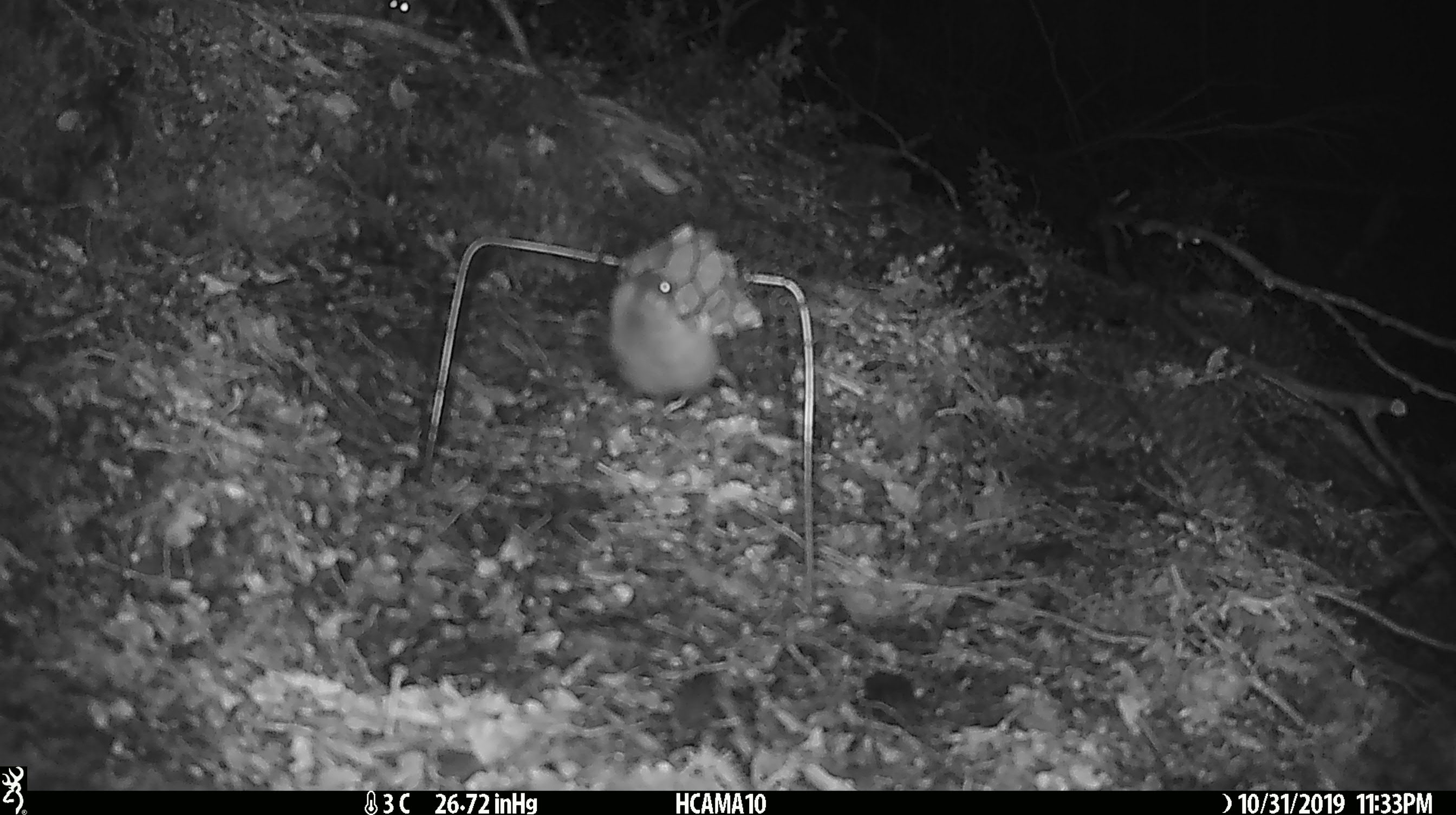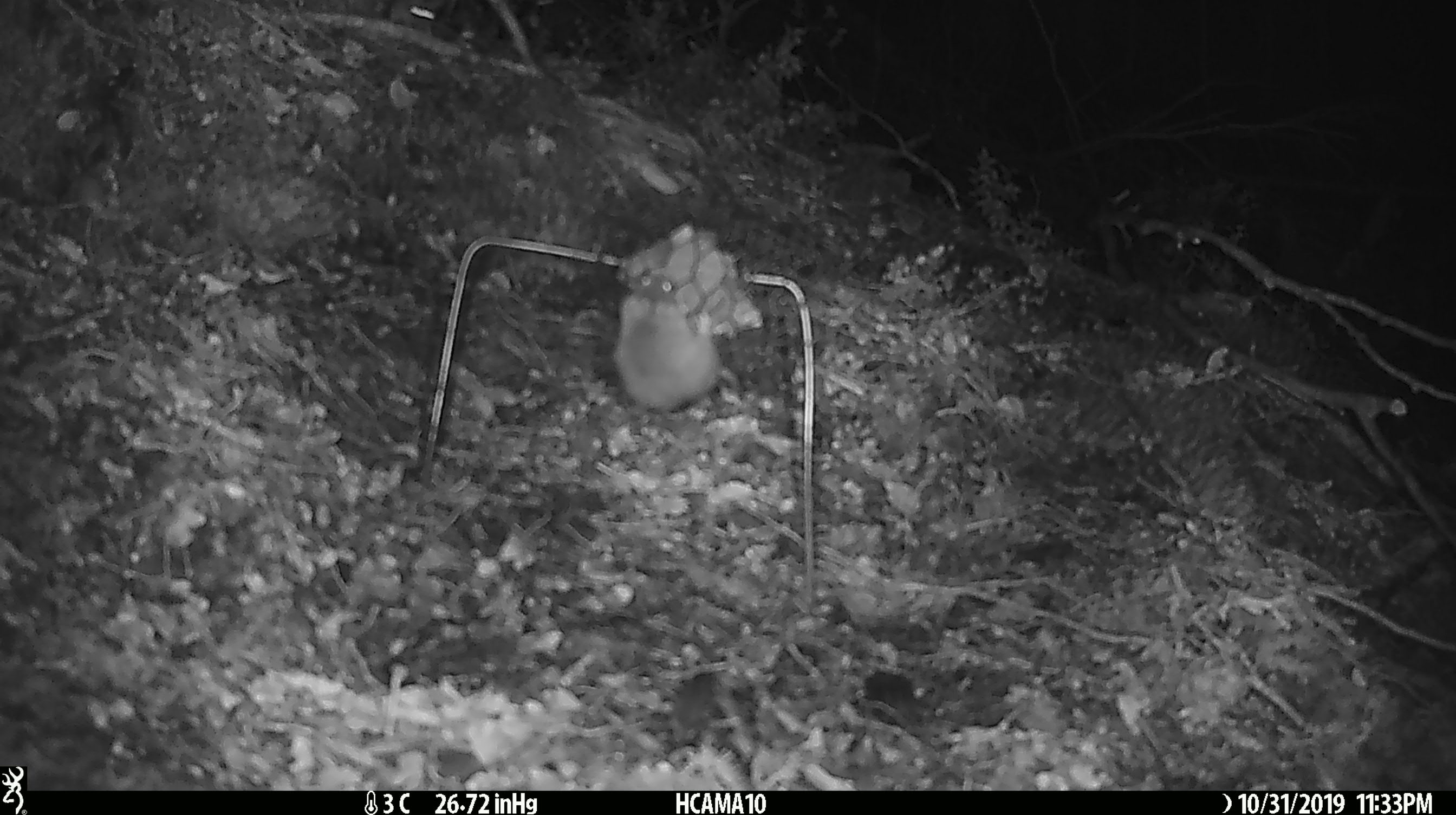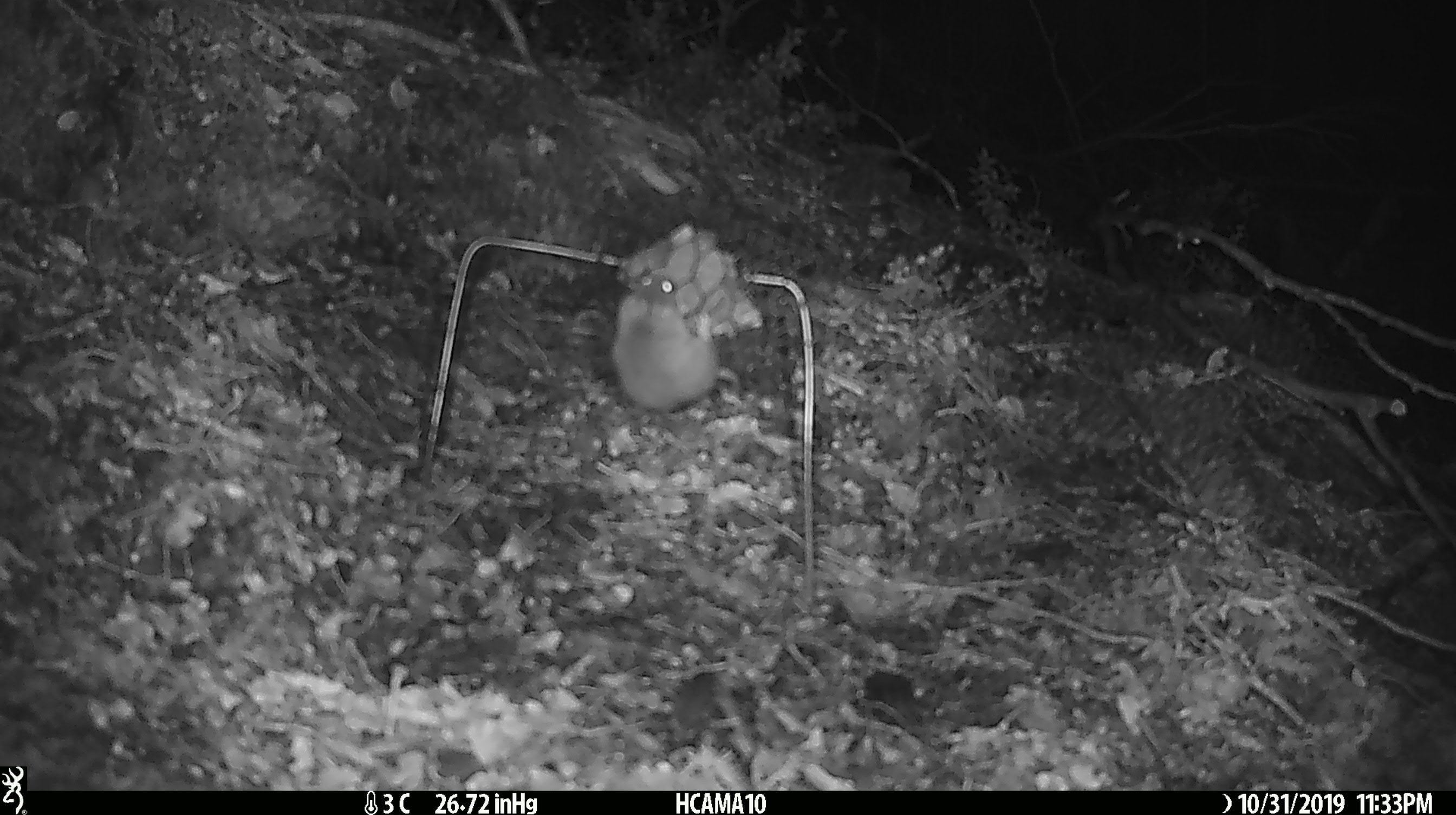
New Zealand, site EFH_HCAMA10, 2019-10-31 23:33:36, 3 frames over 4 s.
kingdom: Animalia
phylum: Chordata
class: Mammalia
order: Rodentia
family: Muridae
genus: Mus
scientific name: Mus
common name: mouse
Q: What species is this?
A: Mouse (Mus).